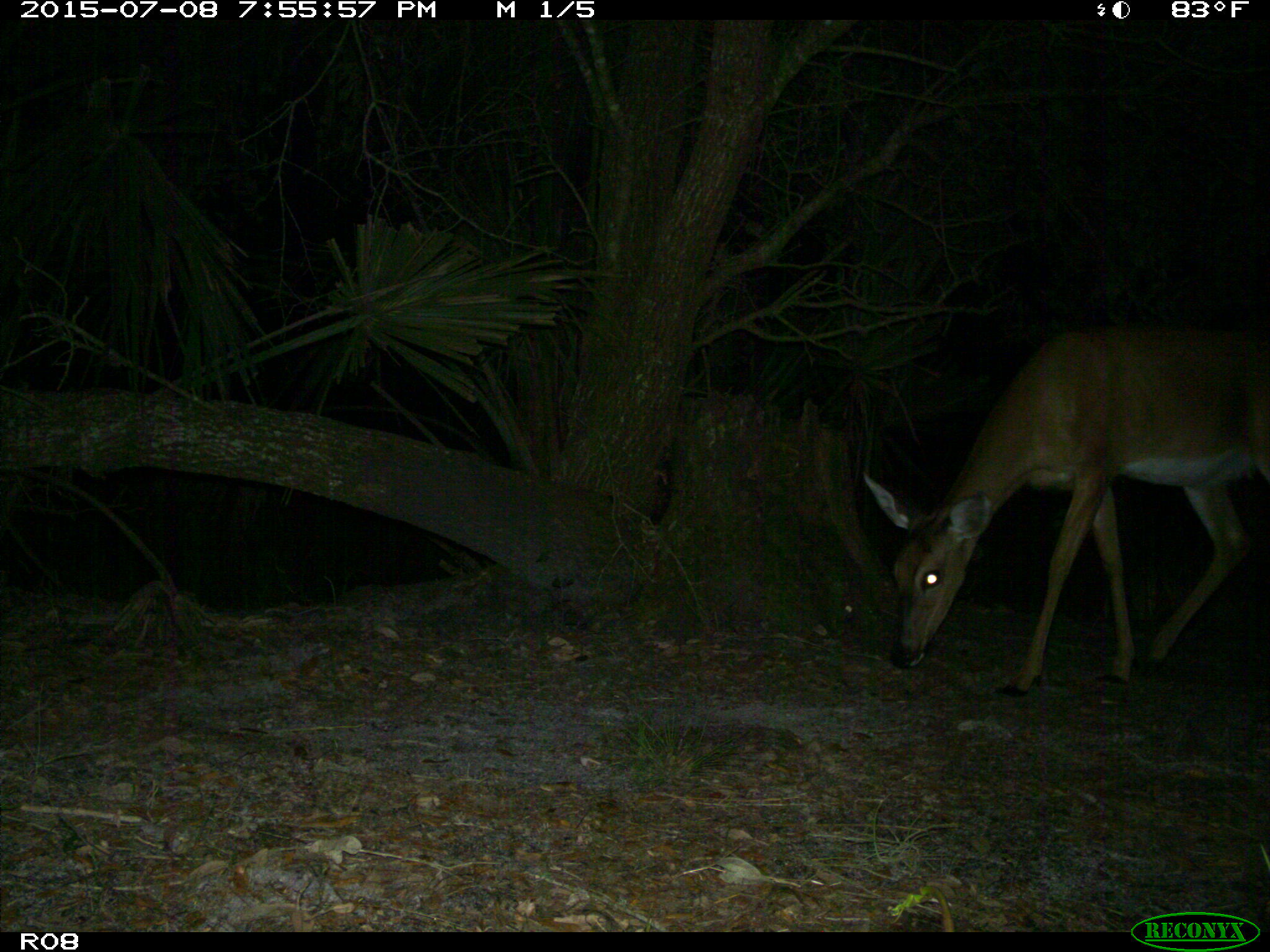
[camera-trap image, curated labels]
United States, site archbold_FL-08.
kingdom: Animalia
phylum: Chordata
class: Mammalia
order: Artiodactyla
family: Cervidae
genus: Odocoileus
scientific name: Odocoileus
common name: deer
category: unidentified deer